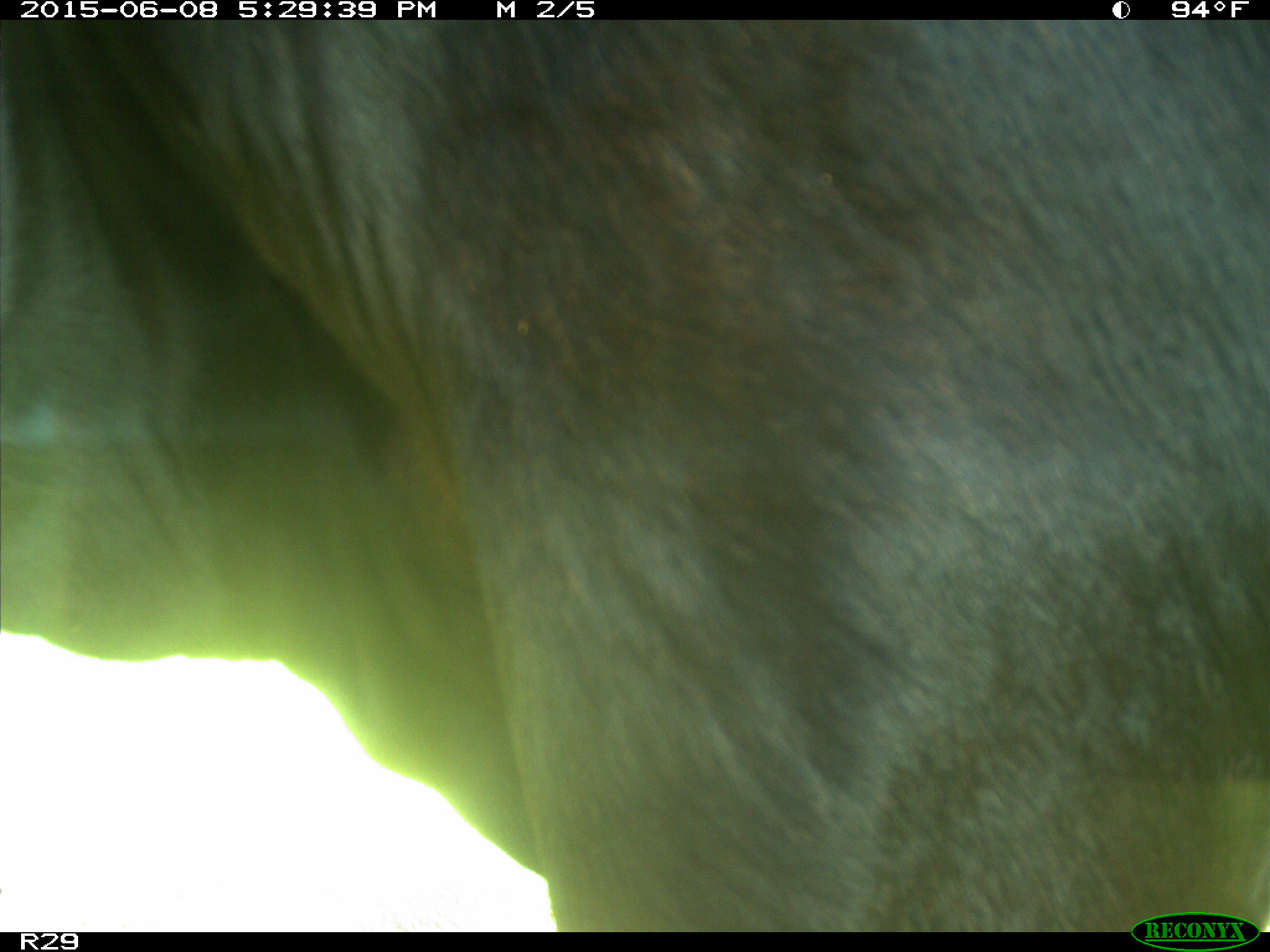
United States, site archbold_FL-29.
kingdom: Animalia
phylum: Chordata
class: Mammalia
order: Artiodactyla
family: Bovidae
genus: Bos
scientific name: Bos taurus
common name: domestic cow